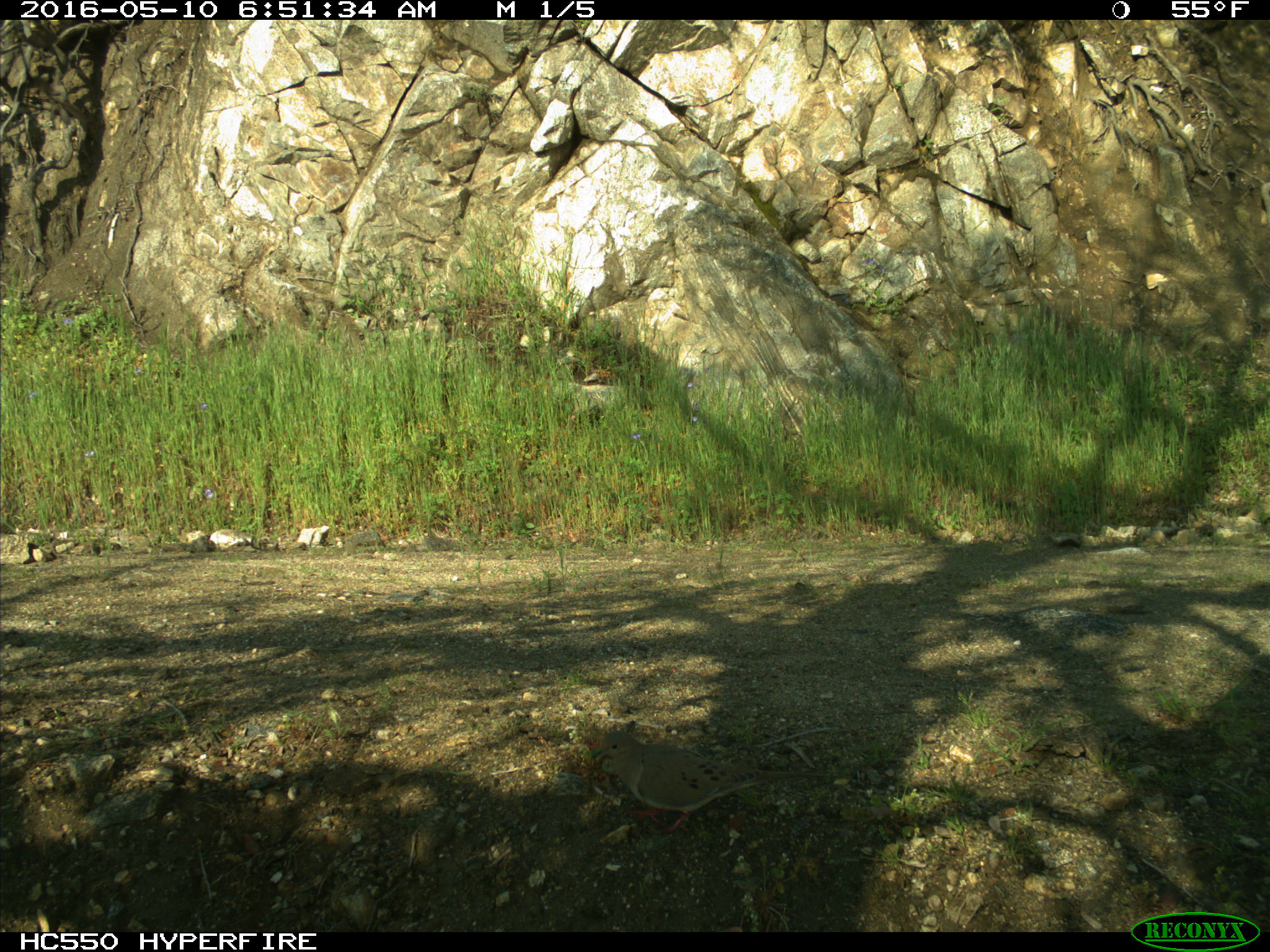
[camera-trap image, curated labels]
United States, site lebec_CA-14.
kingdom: Animalia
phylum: Chordata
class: Aves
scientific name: Aves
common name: birds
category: unidentified bird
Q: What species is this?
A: Unidentified bird (birds) (Aves).